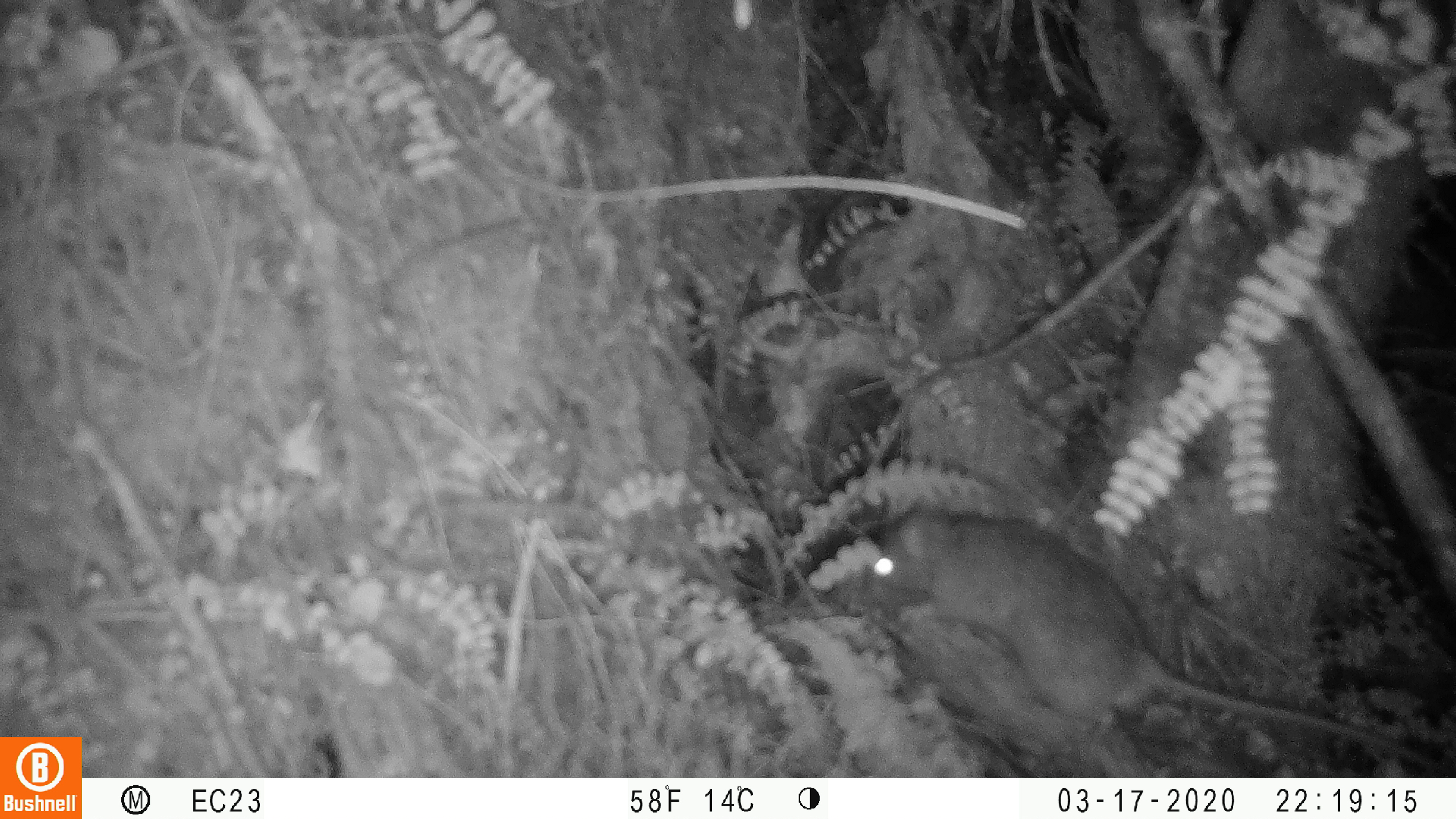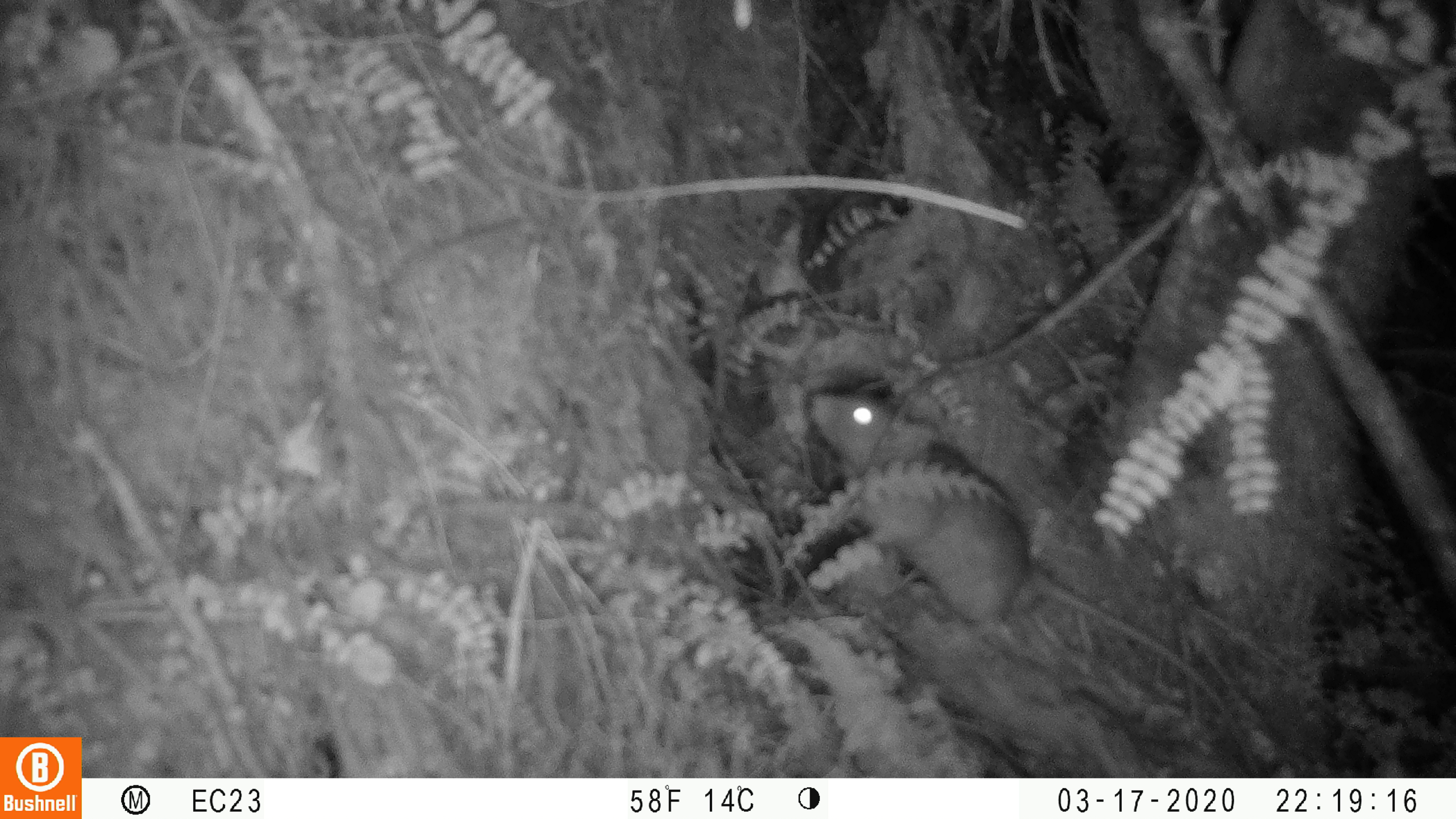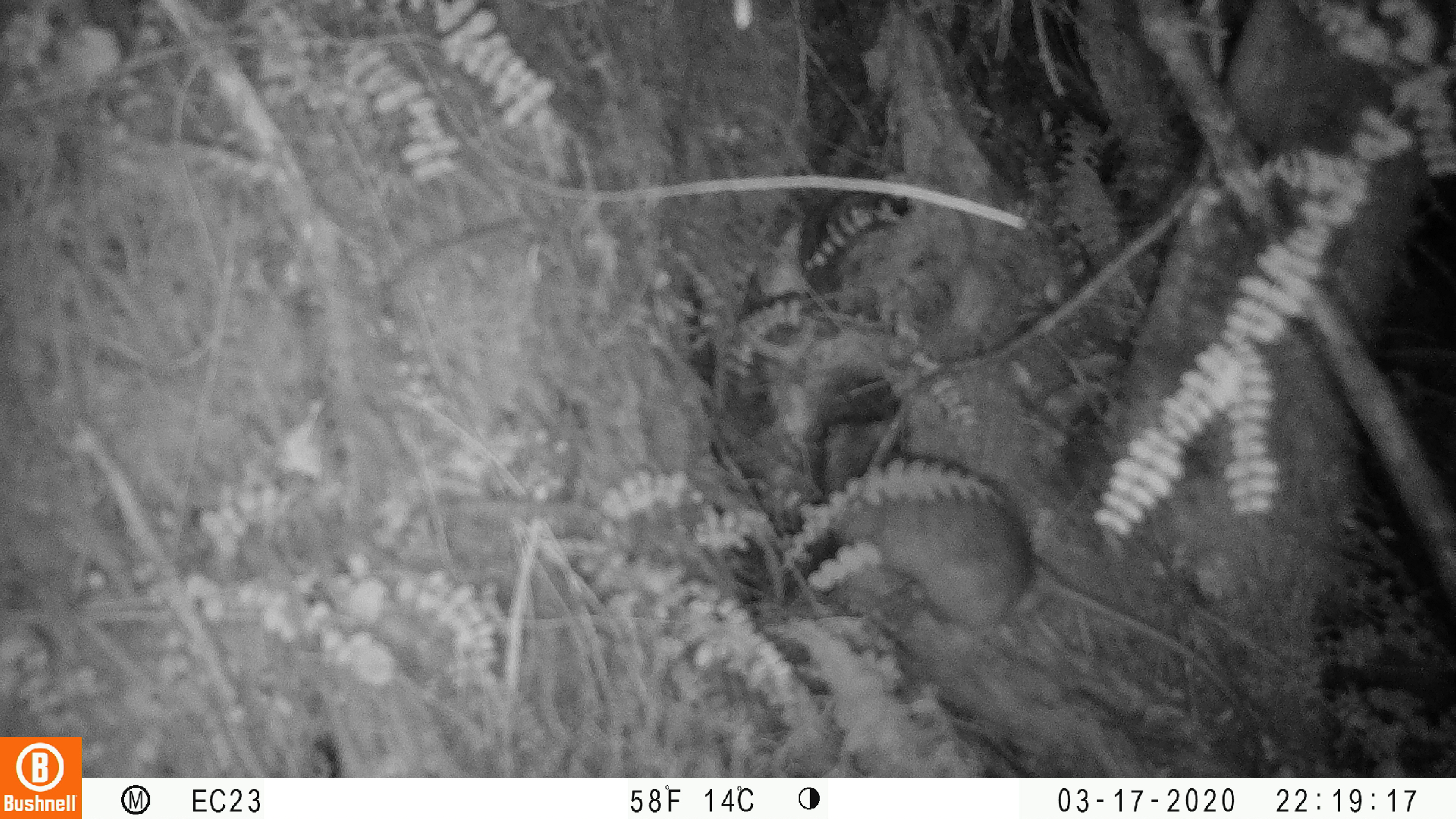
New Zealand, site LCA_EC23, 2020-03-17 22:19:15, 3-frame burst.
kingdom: Animalia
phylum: Chordata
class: Mammalia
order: Rodentia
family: Muridae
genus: Rattus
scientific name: Rattus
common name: rat